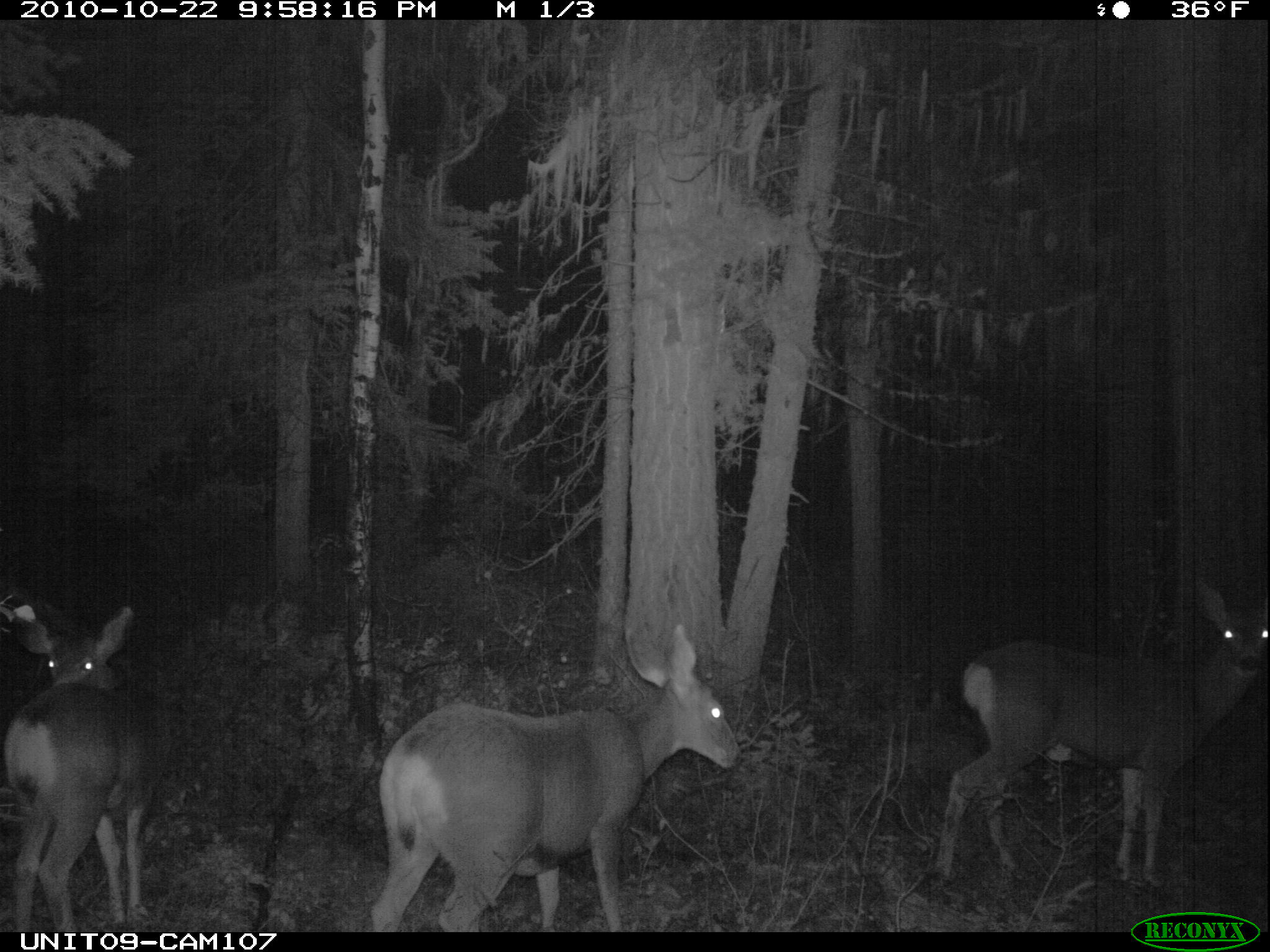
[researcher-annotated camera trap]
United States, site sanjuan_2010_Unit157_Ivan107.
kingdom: Animalia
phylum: Chordata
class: Mammalia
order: Artiodactyla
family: Cervidae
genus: Odocoileus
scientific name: Odocoileus hemionus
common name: mule deer